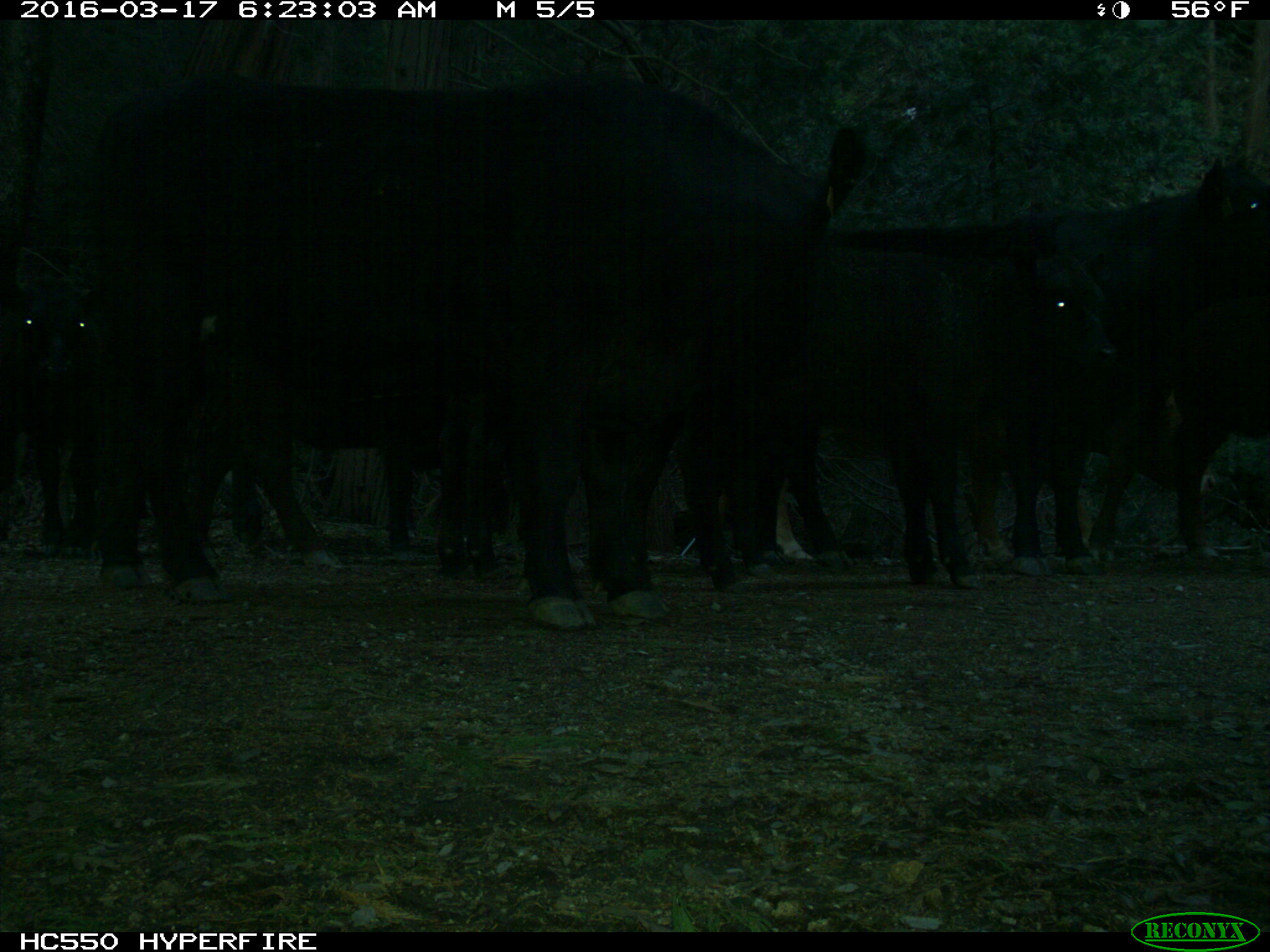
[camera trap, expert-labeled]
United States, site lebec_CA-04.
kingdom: Animalia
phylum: Chordata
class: Mammalia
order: Artiodactyla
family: Bovidae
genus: Bos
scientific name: Bos taurus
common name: domestic cow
Bos taurus (domestic cow).